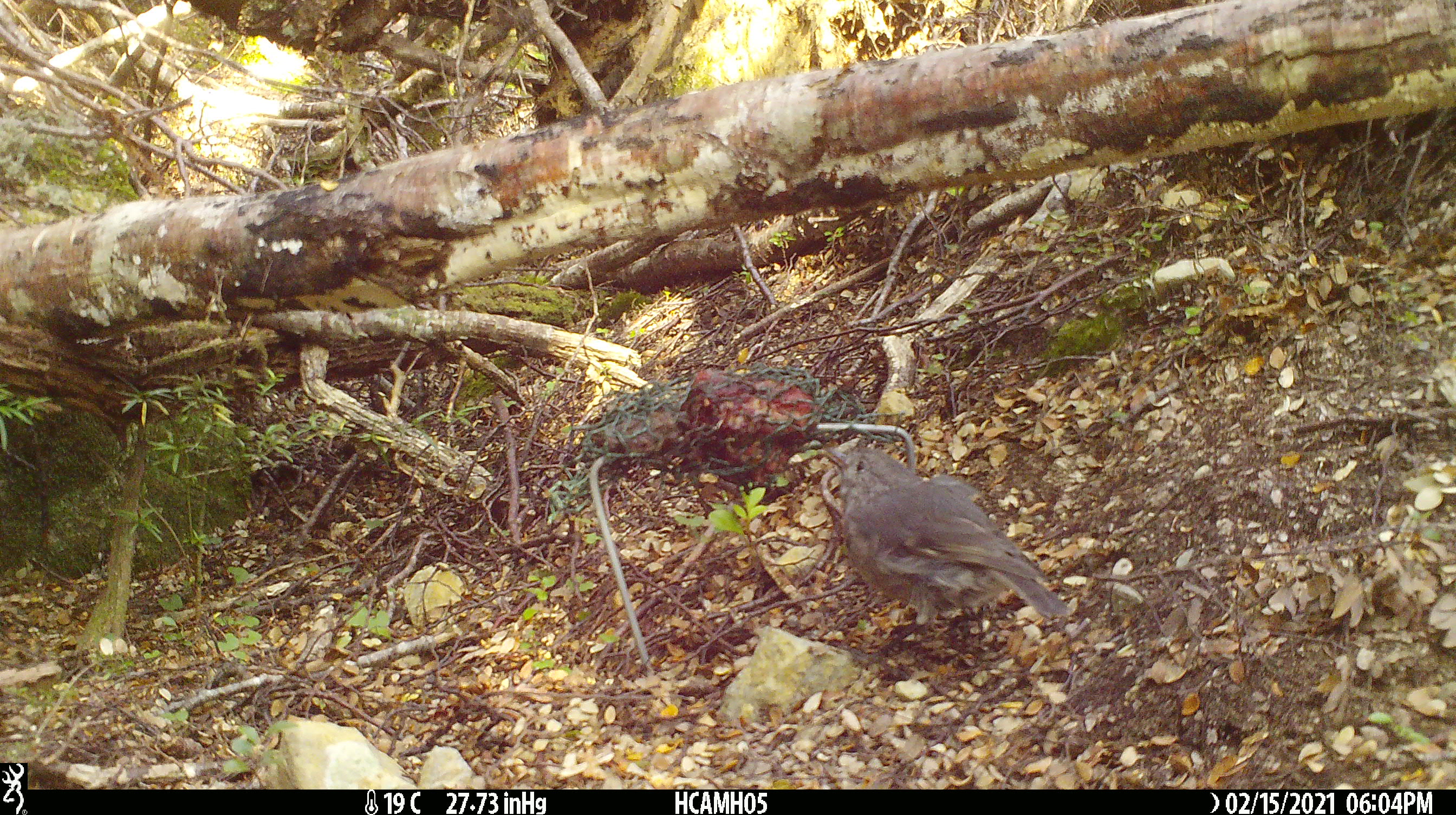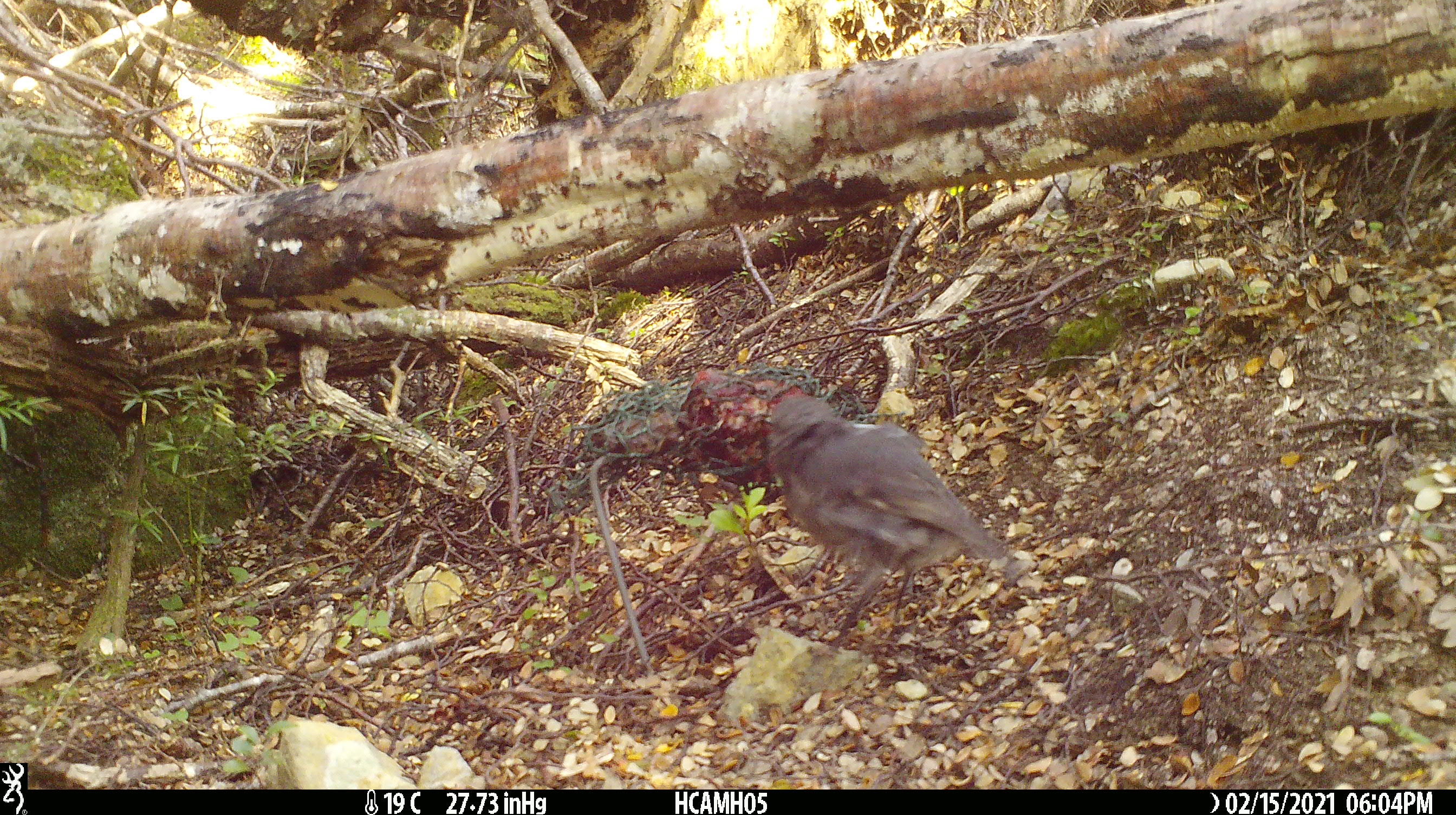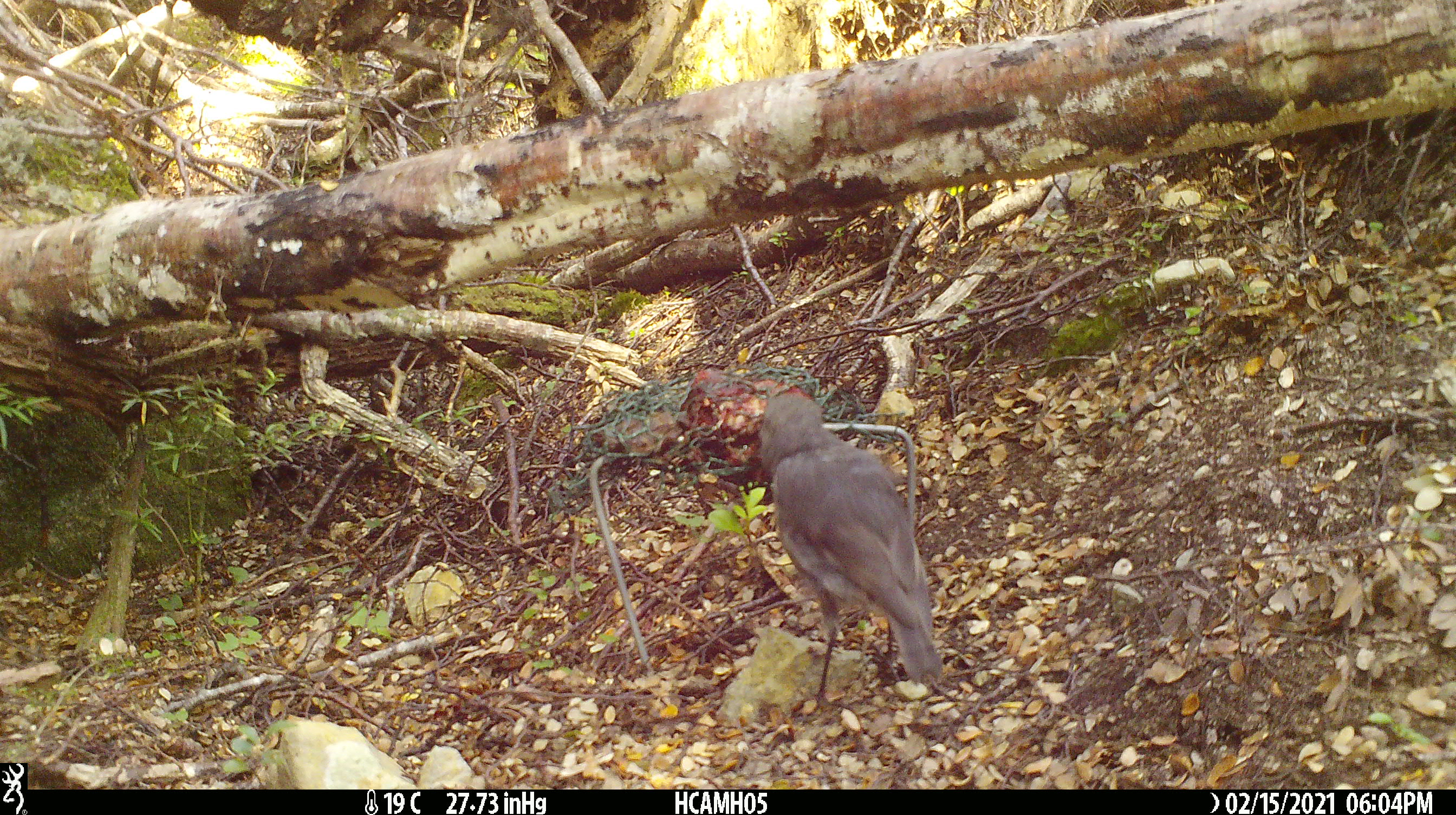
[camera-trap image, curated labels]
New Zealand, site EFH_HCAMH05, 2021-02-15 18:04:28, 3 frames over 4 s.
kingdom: Animalia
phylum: Chordata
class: Aves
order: Passeriformes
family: Petroicidae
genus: Petroica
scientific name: Petroica australis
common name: new zealand robin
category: robin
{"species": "robin (new zealand robin) (Petroica australis)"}